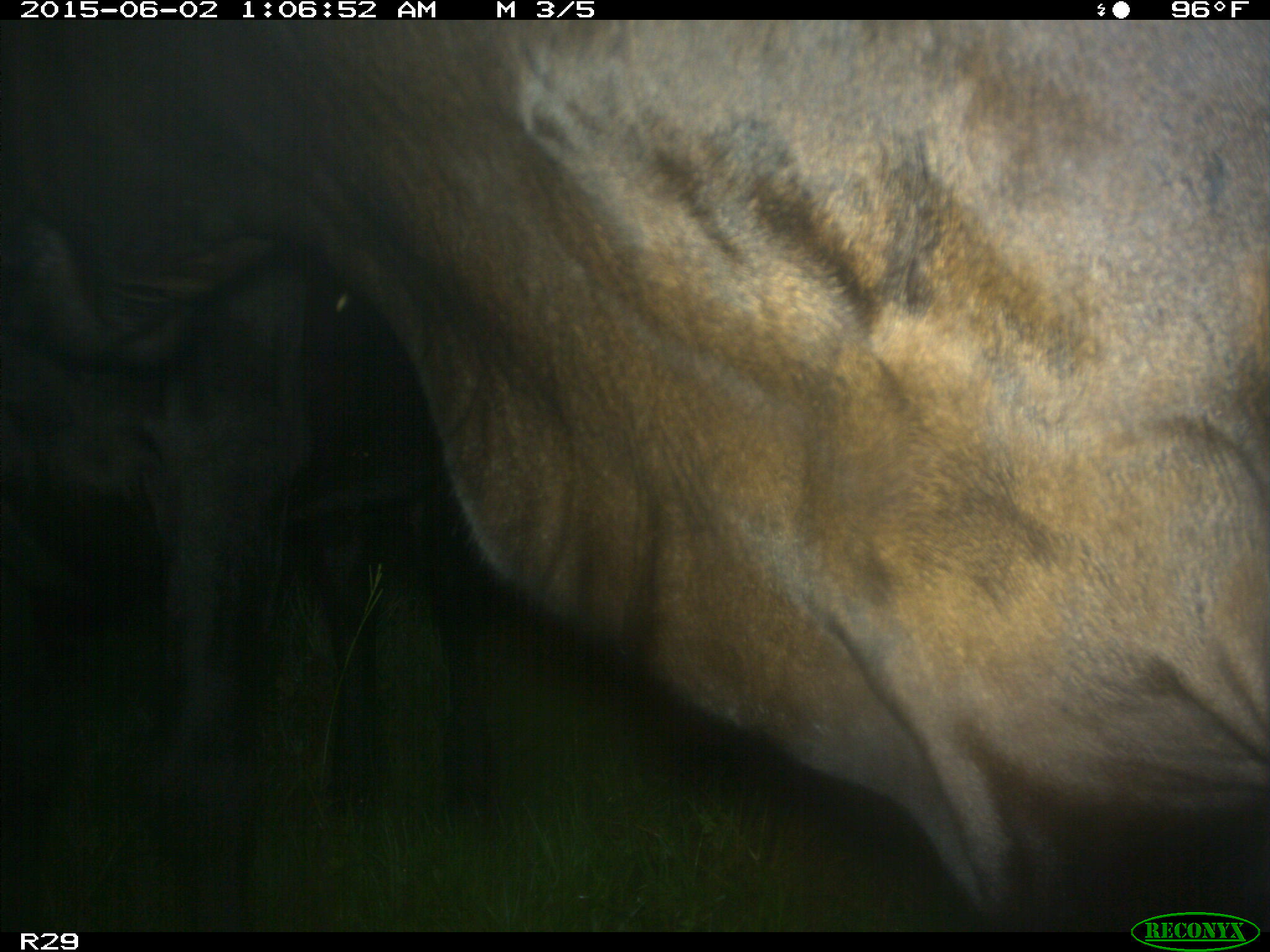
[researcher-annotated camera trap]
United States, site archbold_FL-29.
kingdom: Animalia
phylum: Chordata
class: Mammalia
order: Artiodactyla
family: Bovidae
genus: Bos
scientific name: Bos taurus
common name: domestic cow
Bos taurus (domestic cow).